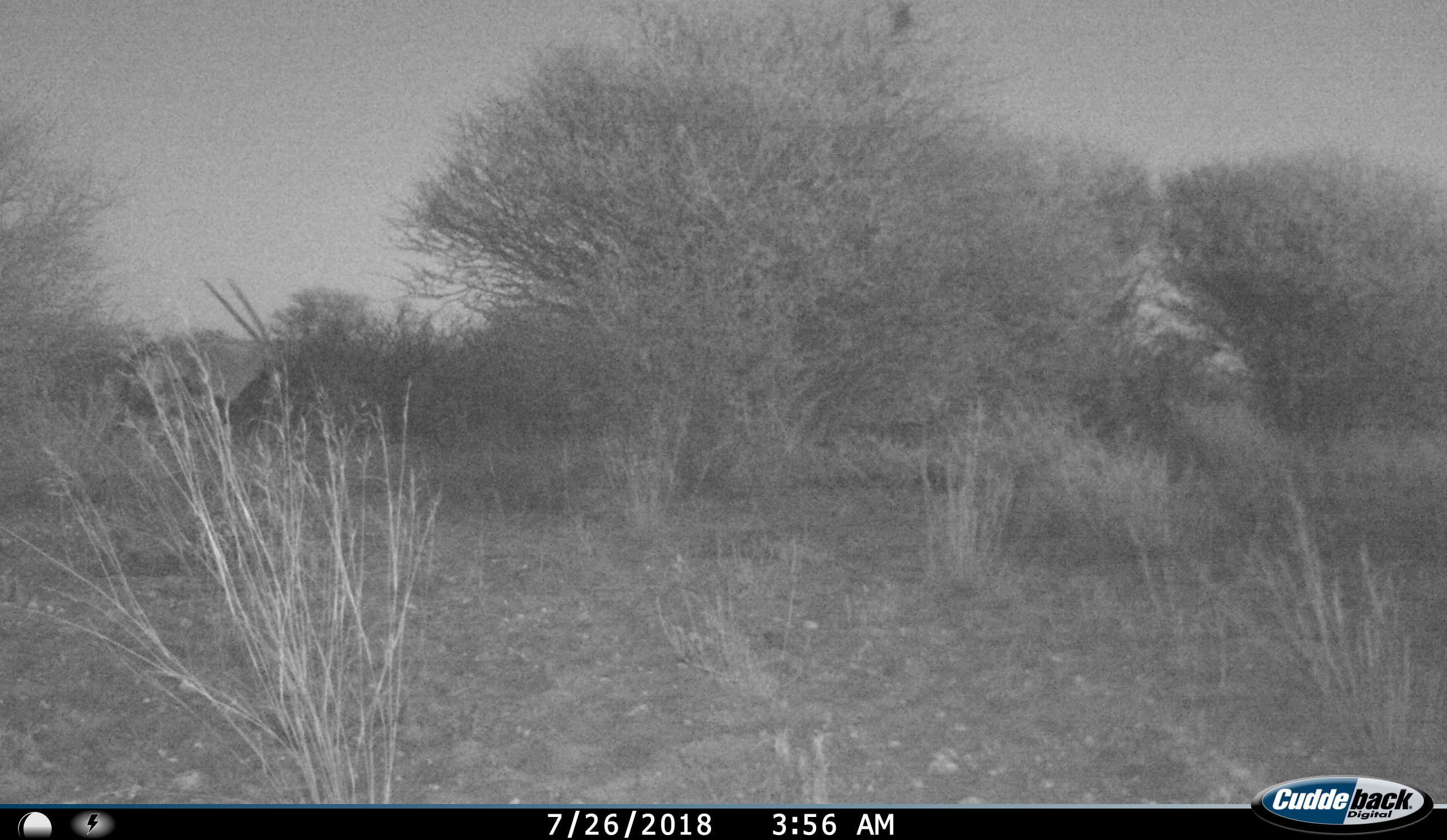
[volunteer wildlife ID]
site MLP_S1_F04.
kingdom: Animalia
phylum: Chordata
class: Mammalia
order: Artiodactyla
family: Bovidae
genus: Oryx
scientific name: Oryx gazella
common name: gemsbok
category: oryx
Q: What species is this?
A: Oryx (gemsbok) (Oryx gazella).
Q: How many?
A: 1.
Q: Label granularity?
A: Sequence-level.